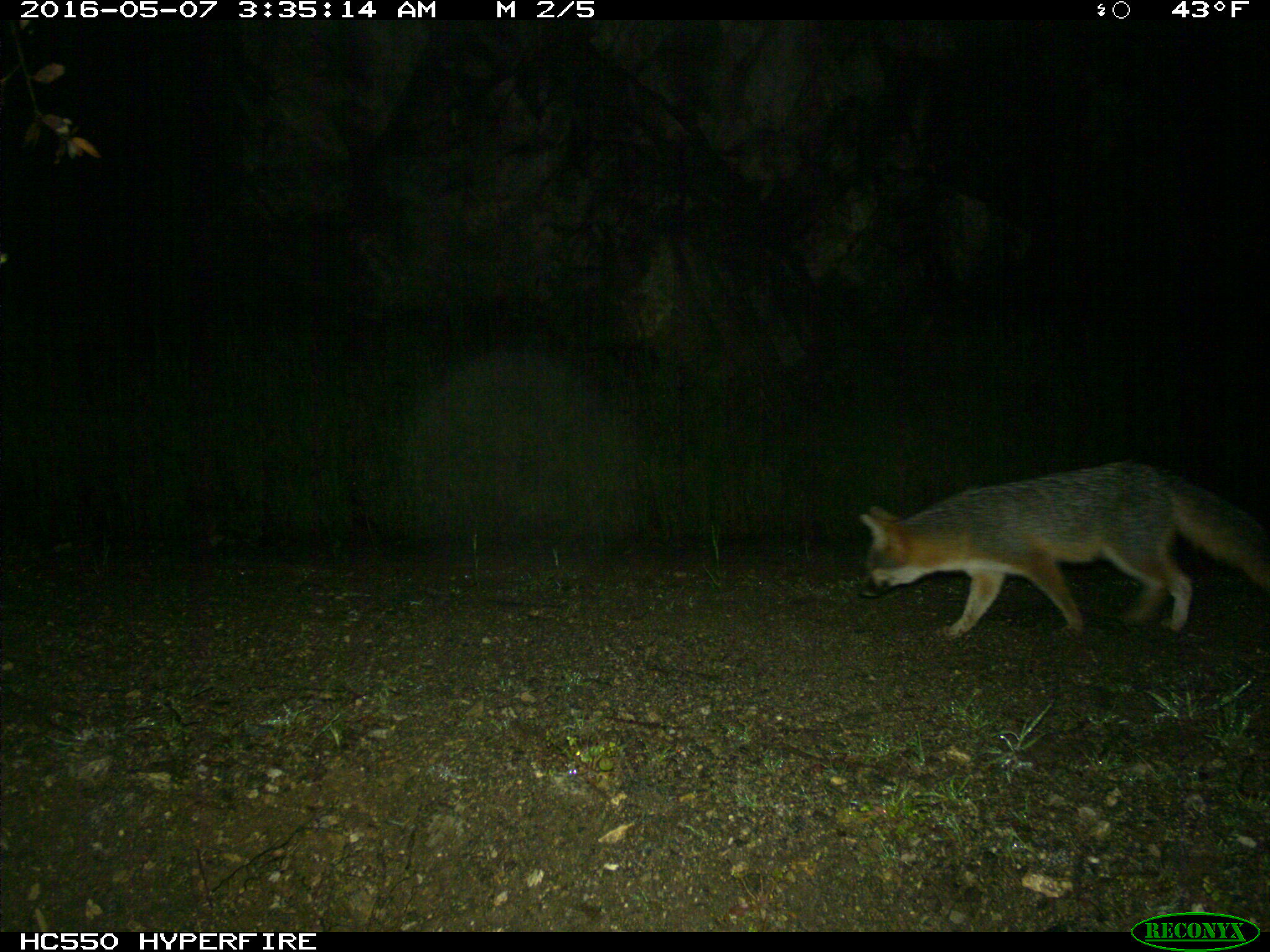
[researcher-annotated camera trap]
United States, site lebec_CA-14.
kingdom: Animalia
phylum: Chordata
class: Mammalia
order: Carnivora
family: Canidae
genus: Urocyon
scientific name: Urocyon cinereoargenteus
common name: gray fox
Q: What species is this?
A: Urocyon cinereoargenteus (gray fox).